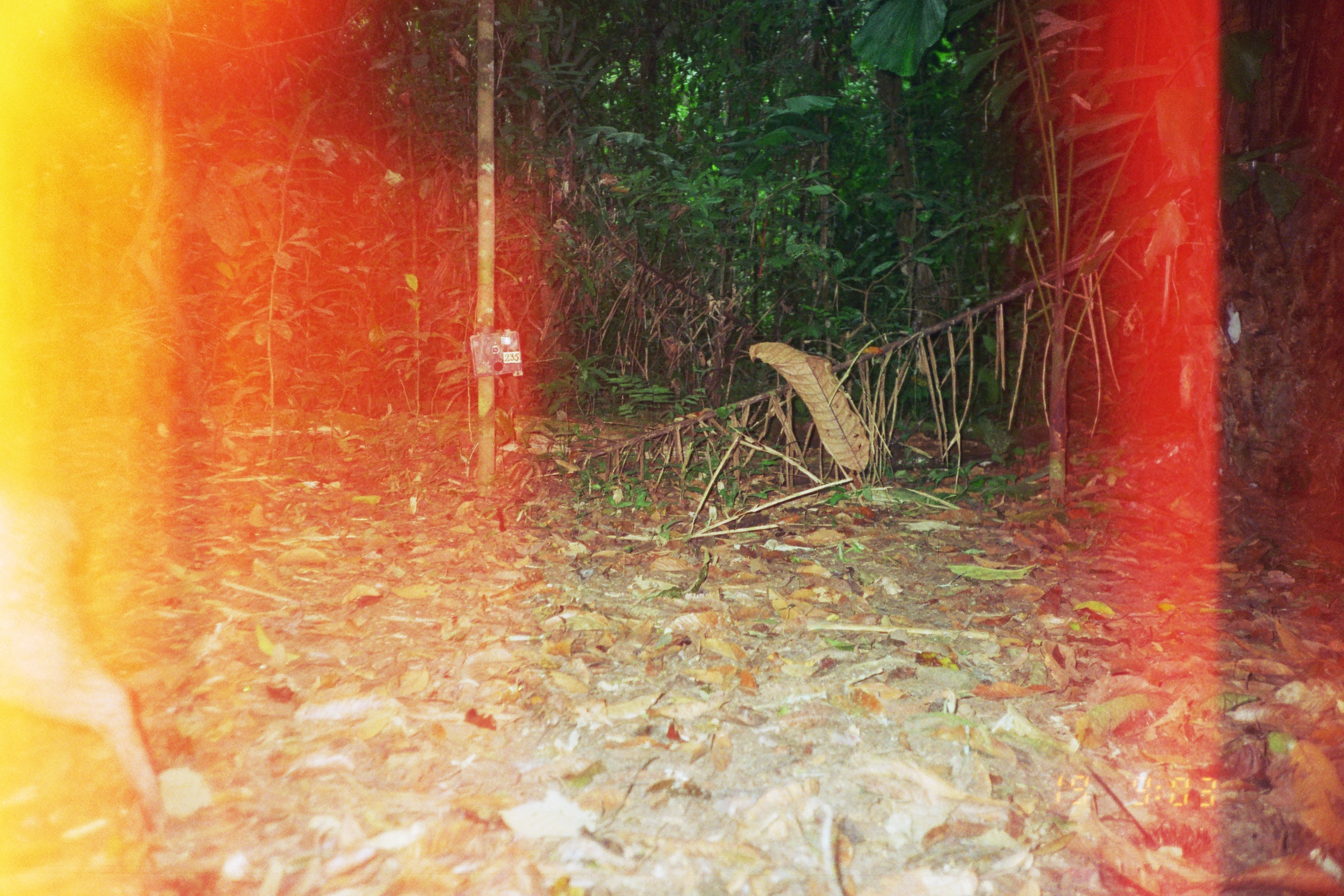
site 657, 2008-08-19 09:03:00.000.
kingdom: Animalia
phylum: Chordata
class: Mammalia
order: Artiodactyla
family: Tayassuidae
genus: Pecari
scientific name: Pecari tajacu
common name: collared peccary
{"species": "Pecari tajacu (collared peccary)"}